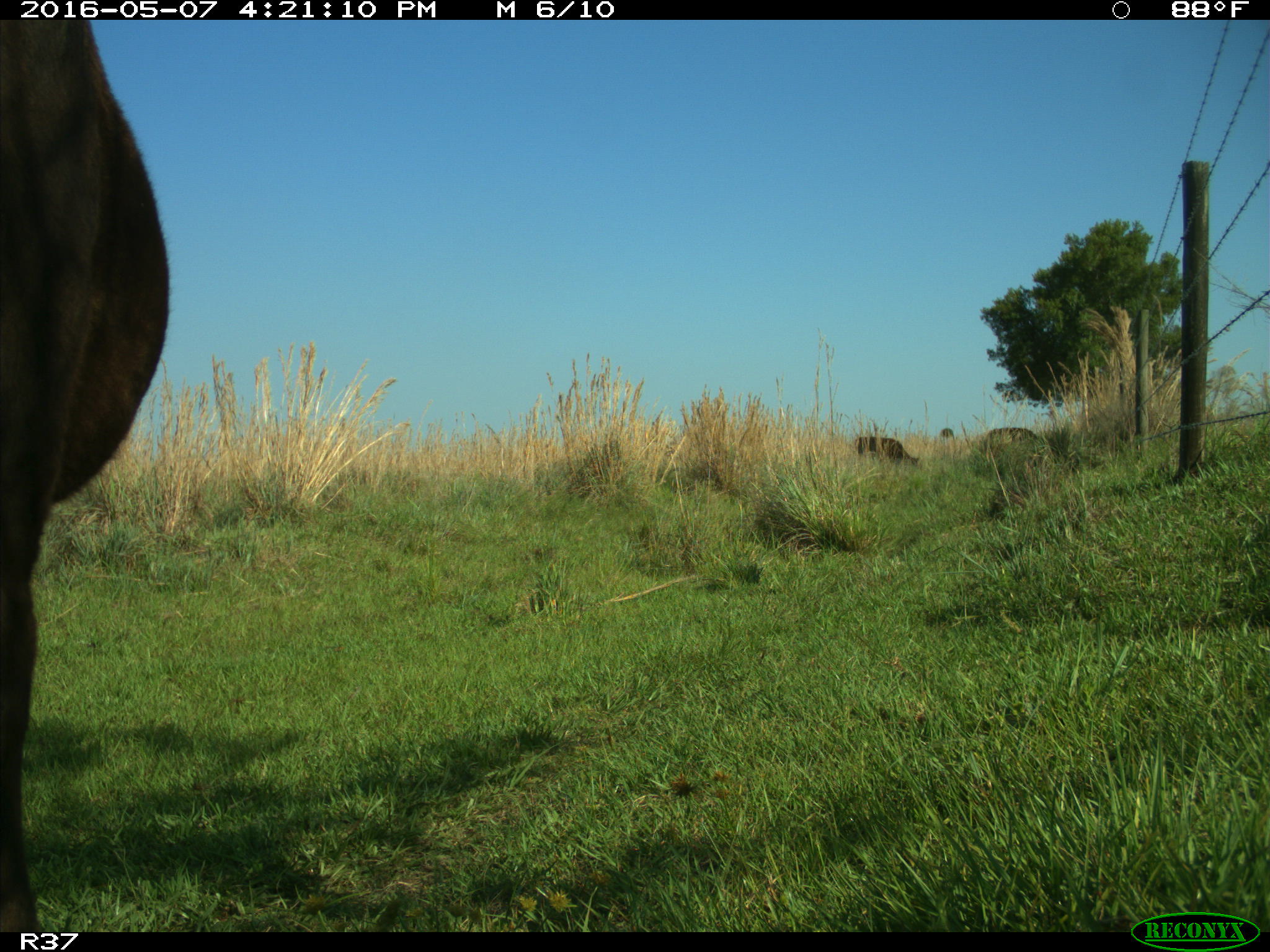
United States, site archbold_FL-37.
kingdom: Animalia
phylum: Chordata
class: Mammalia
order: Artiodactyla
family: Bovidae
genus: Bos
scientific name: Bos taurus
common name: domestic cow